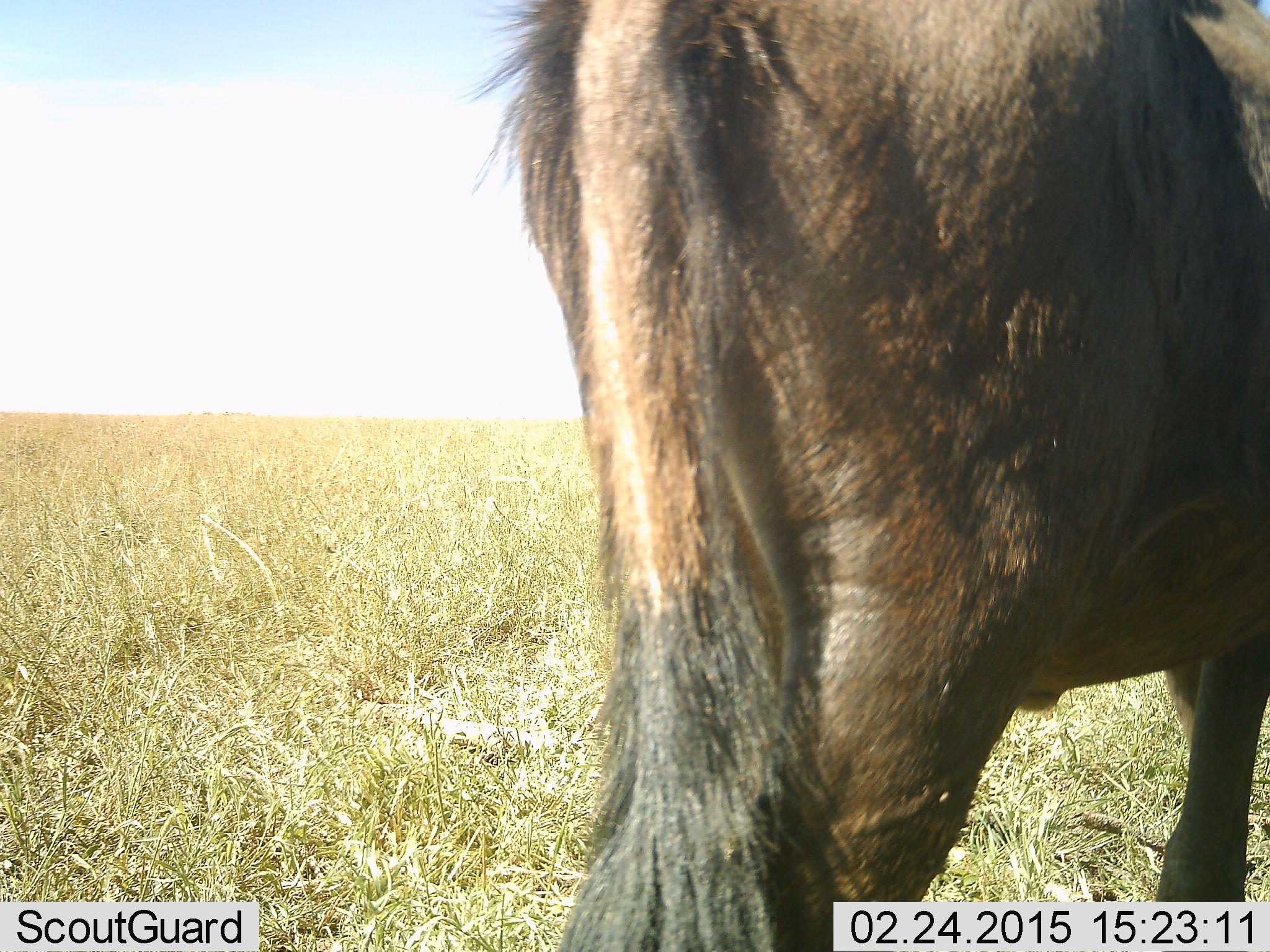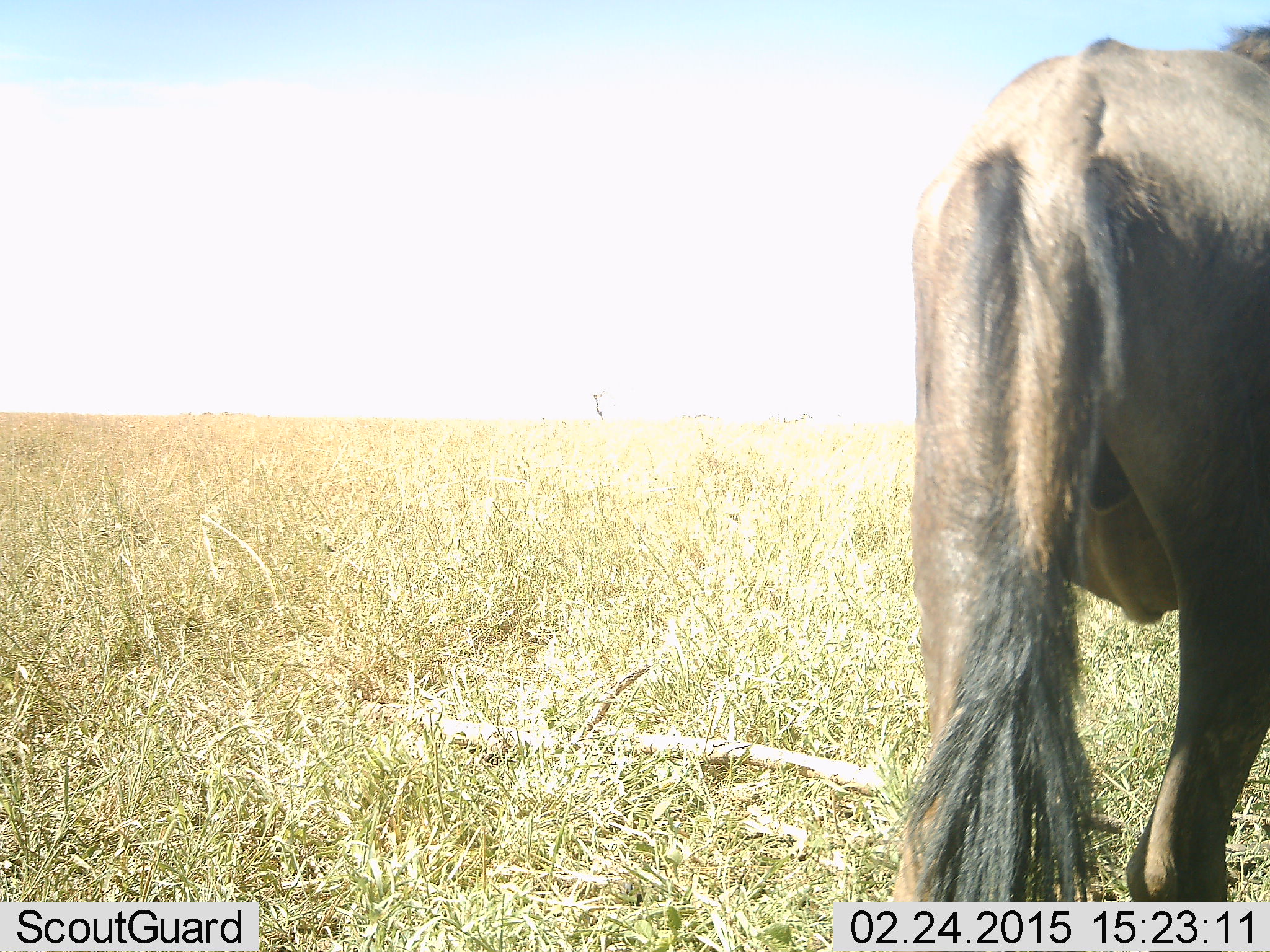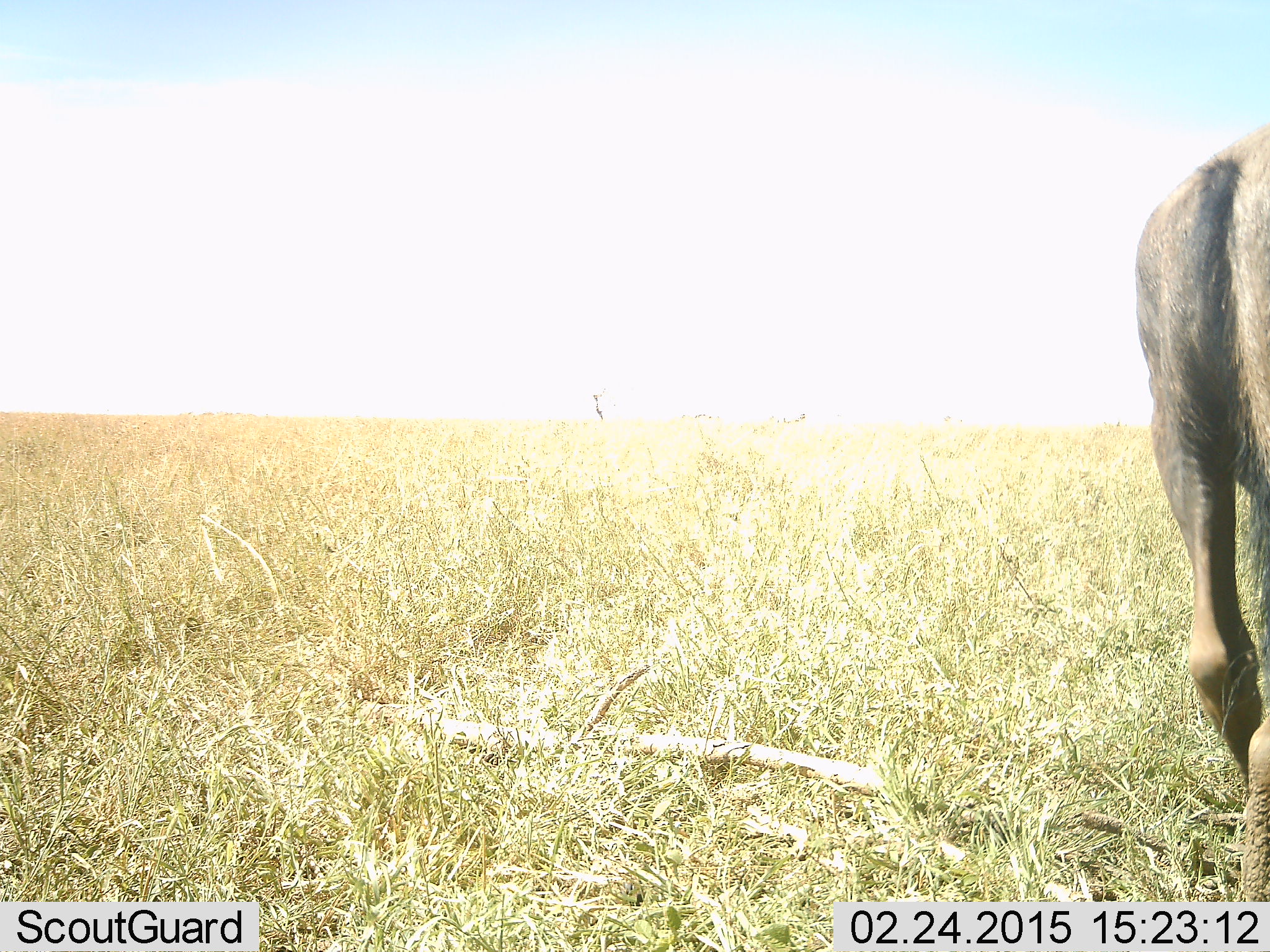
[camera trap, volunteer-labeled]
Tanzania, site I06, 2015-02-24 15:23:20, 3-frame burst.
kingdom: Animalia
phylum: Chordata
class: Mammalia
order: Artiodactyla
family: Bovidae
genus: Connochaetes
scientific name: Connochaetes taurinus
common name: blue wildebeest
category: wildebeest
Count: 1.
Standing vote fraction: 10%.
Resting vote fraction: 0%.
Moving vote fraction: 90%.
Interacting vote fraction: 0%.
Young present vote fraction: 0%.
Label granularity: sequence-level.